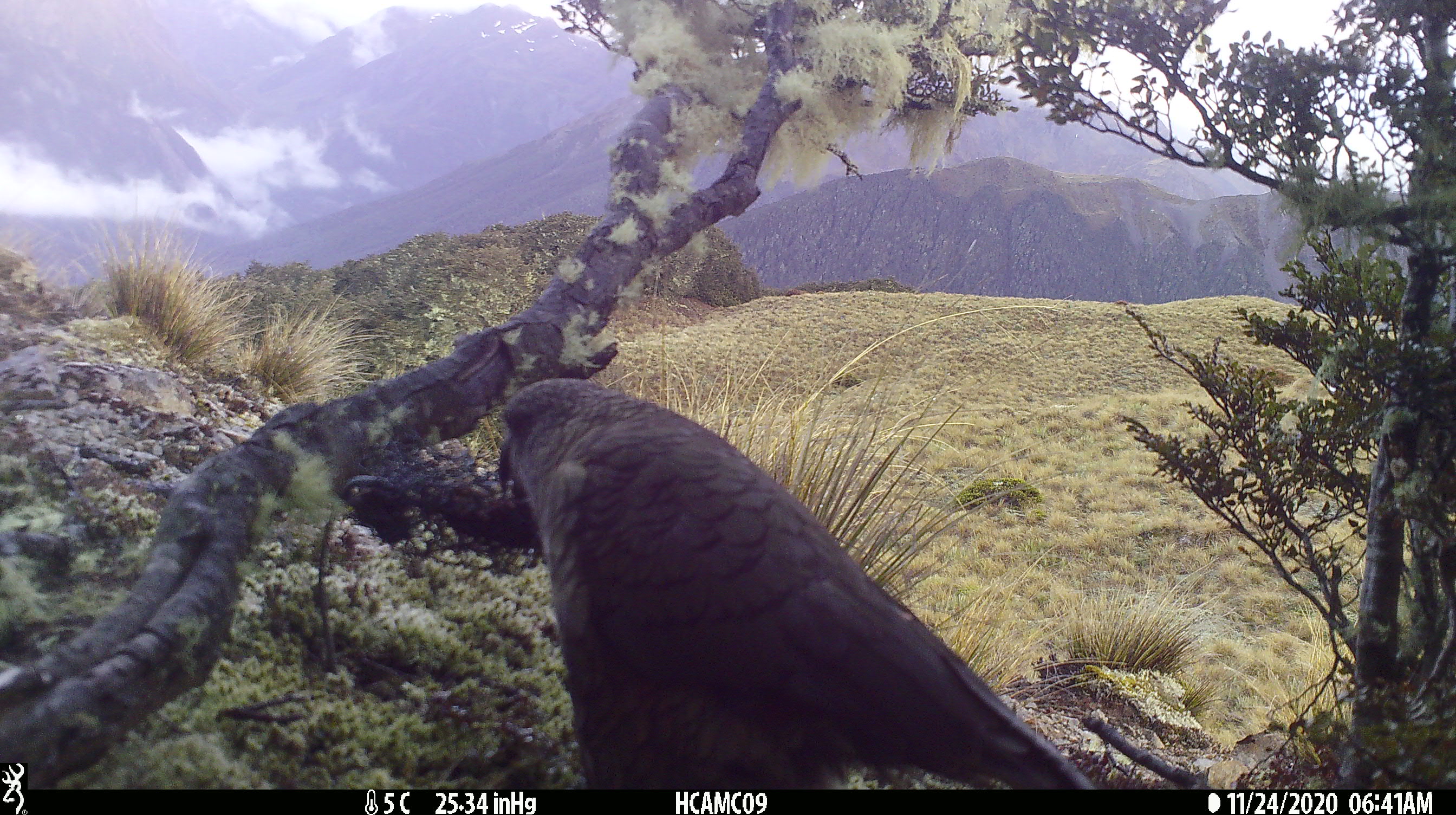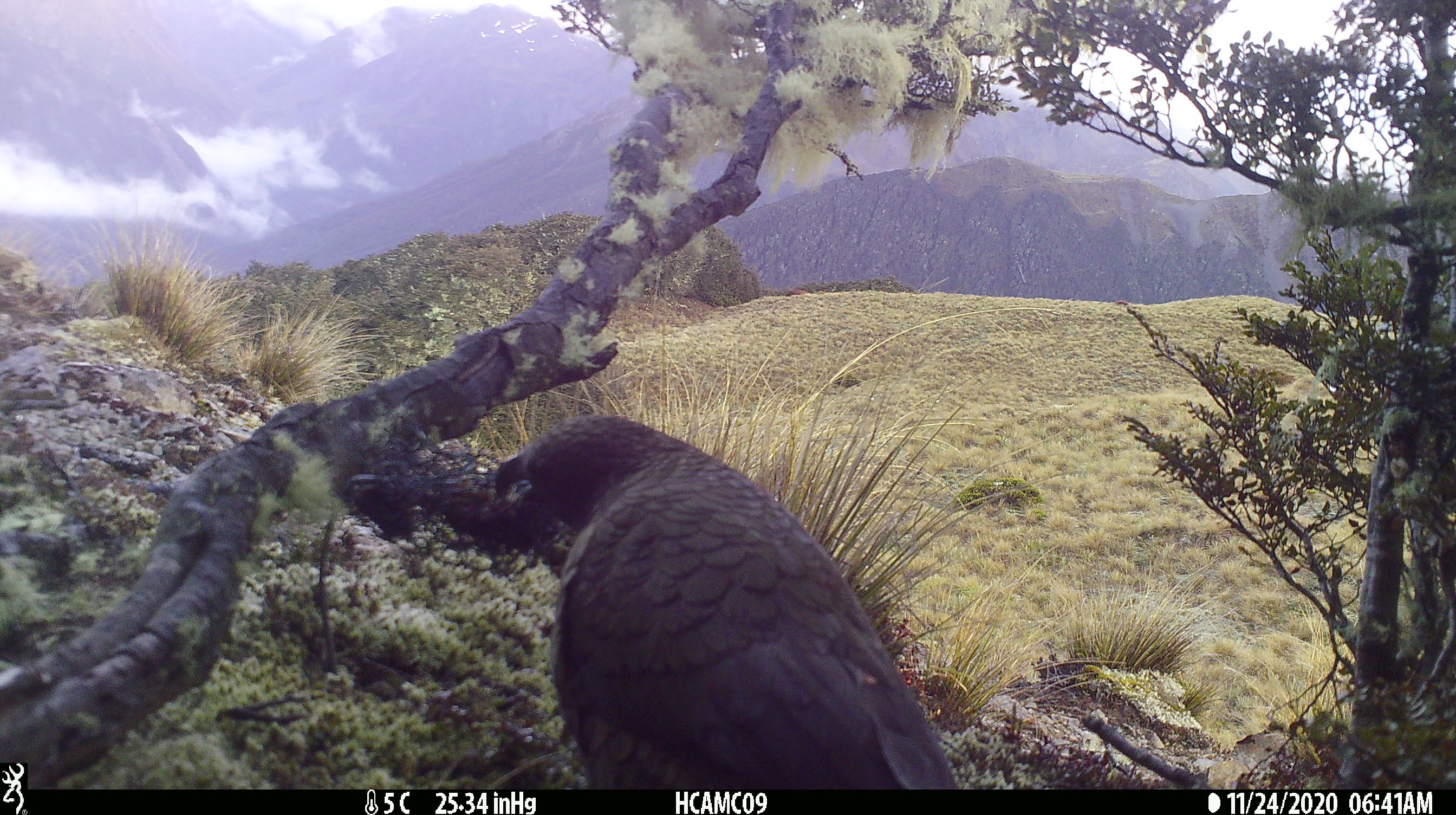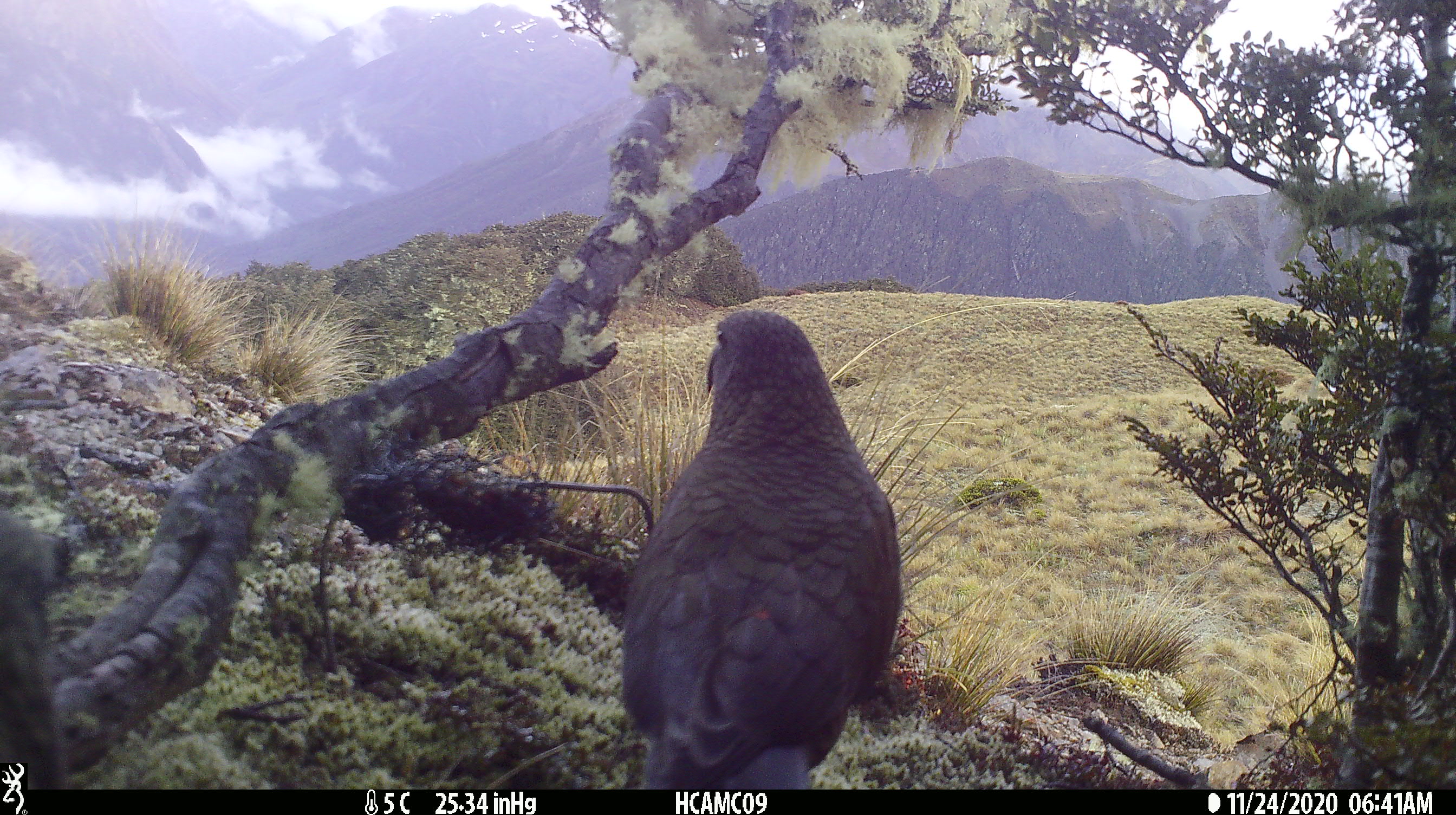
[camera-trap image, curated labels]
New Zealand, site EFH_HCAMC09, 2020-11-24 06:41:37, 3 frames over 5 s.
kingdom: Animalia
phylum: Chordata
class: Aves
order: Psittaciformes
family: Strigopidae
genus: Nestor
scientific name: Nestor notabilis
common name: kea